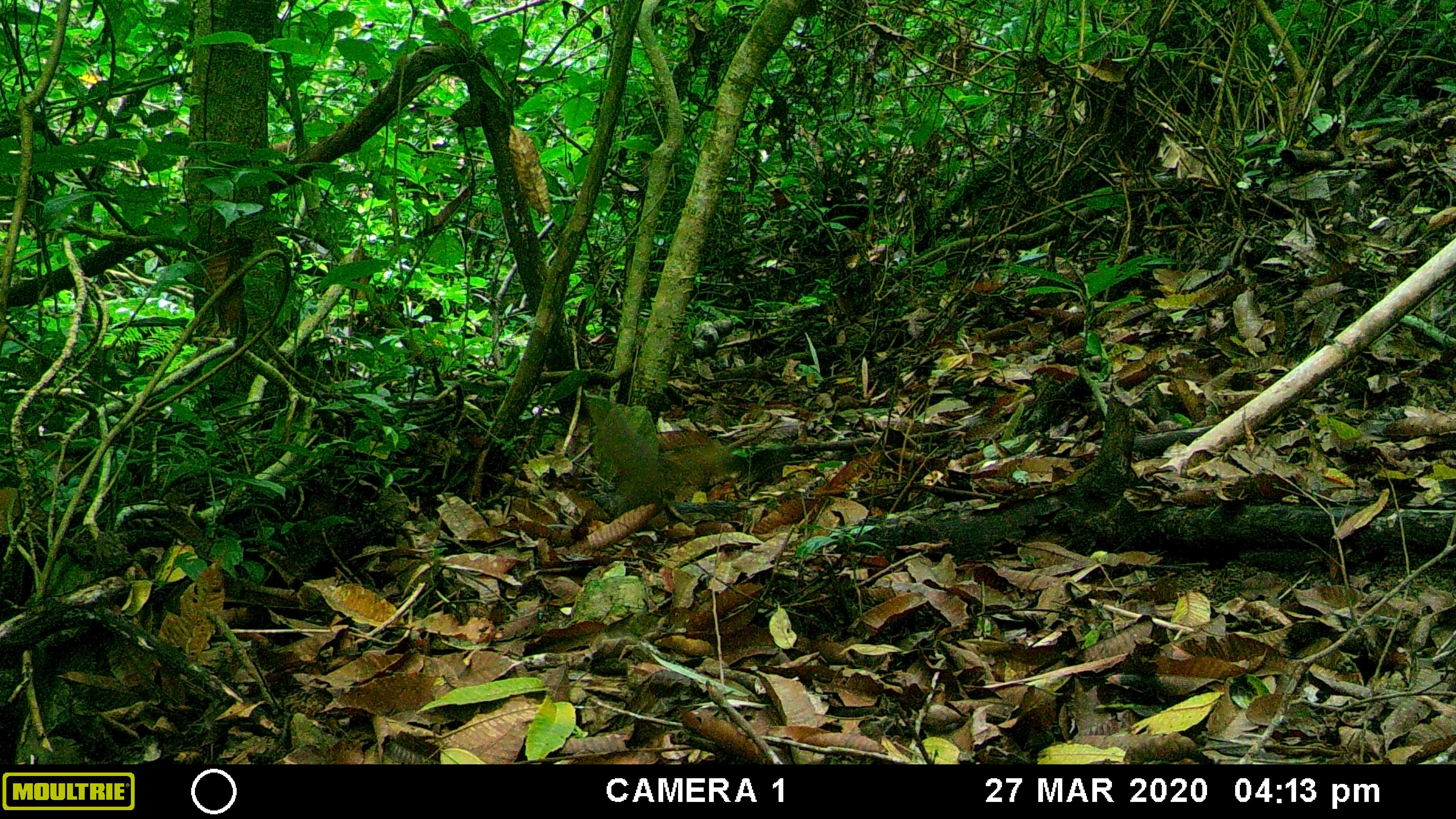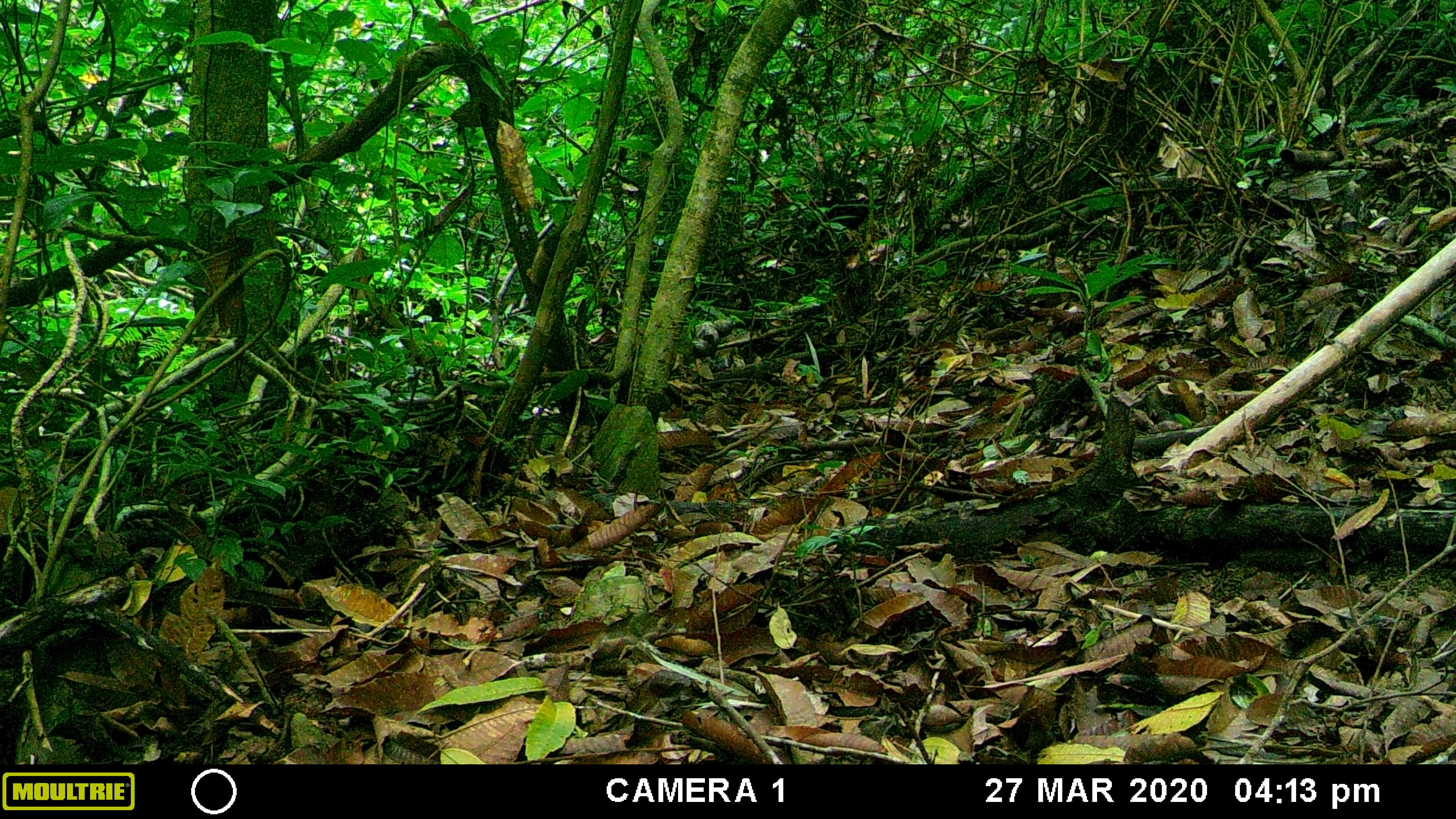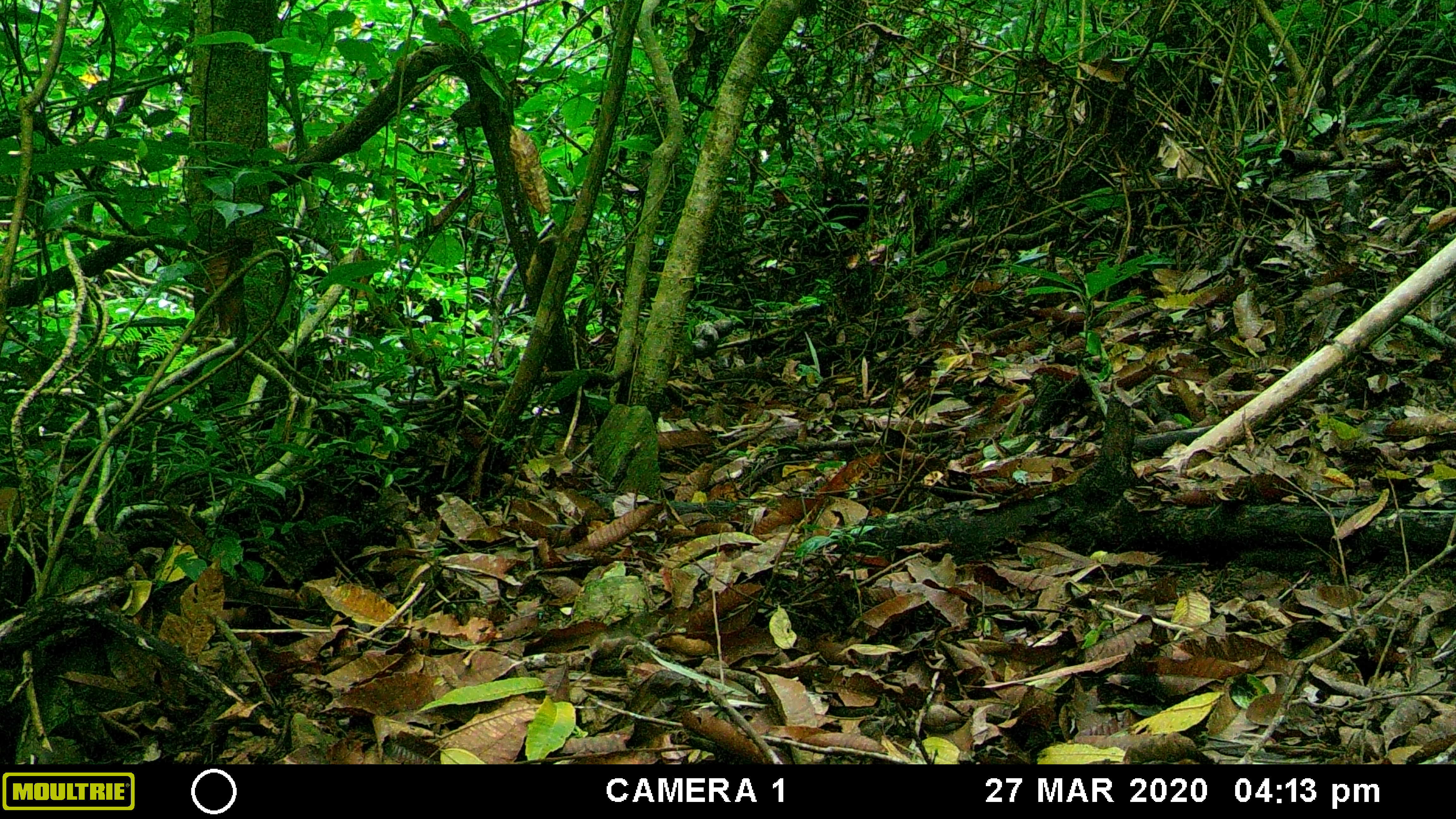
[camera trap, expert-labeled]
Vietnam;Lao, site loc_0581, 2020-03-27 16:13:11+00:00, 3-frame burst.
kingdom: Animalia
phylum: Chordata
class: Mammalia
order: Rodentia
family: Sciuridae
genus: Callosciurus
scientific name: Callosciurus erythraeus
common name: pallas's squirrel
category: pallass squirrel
Pallass squirrel (pallas's squirrel) (Callosciurus erythraeus). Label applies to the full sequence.